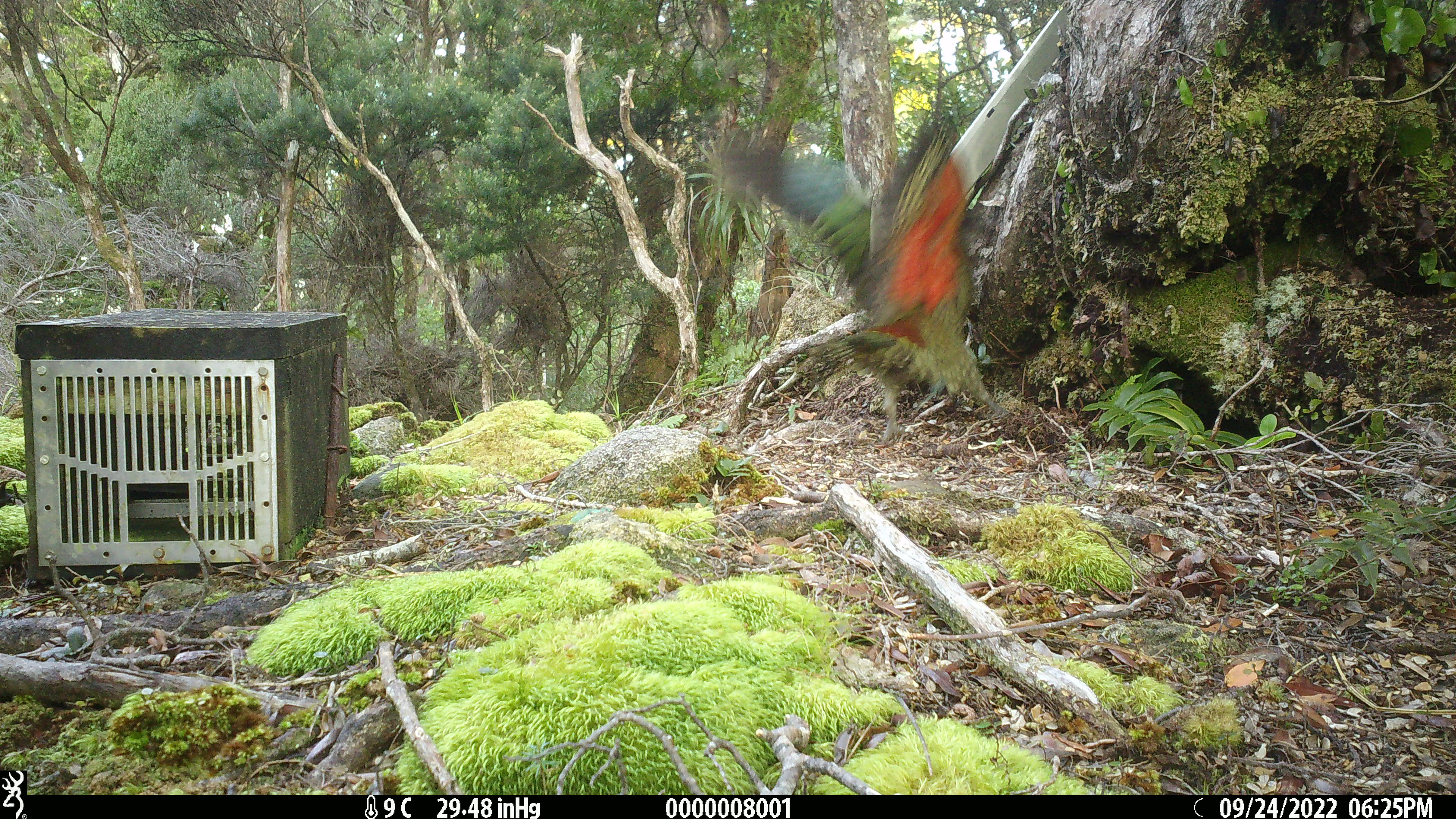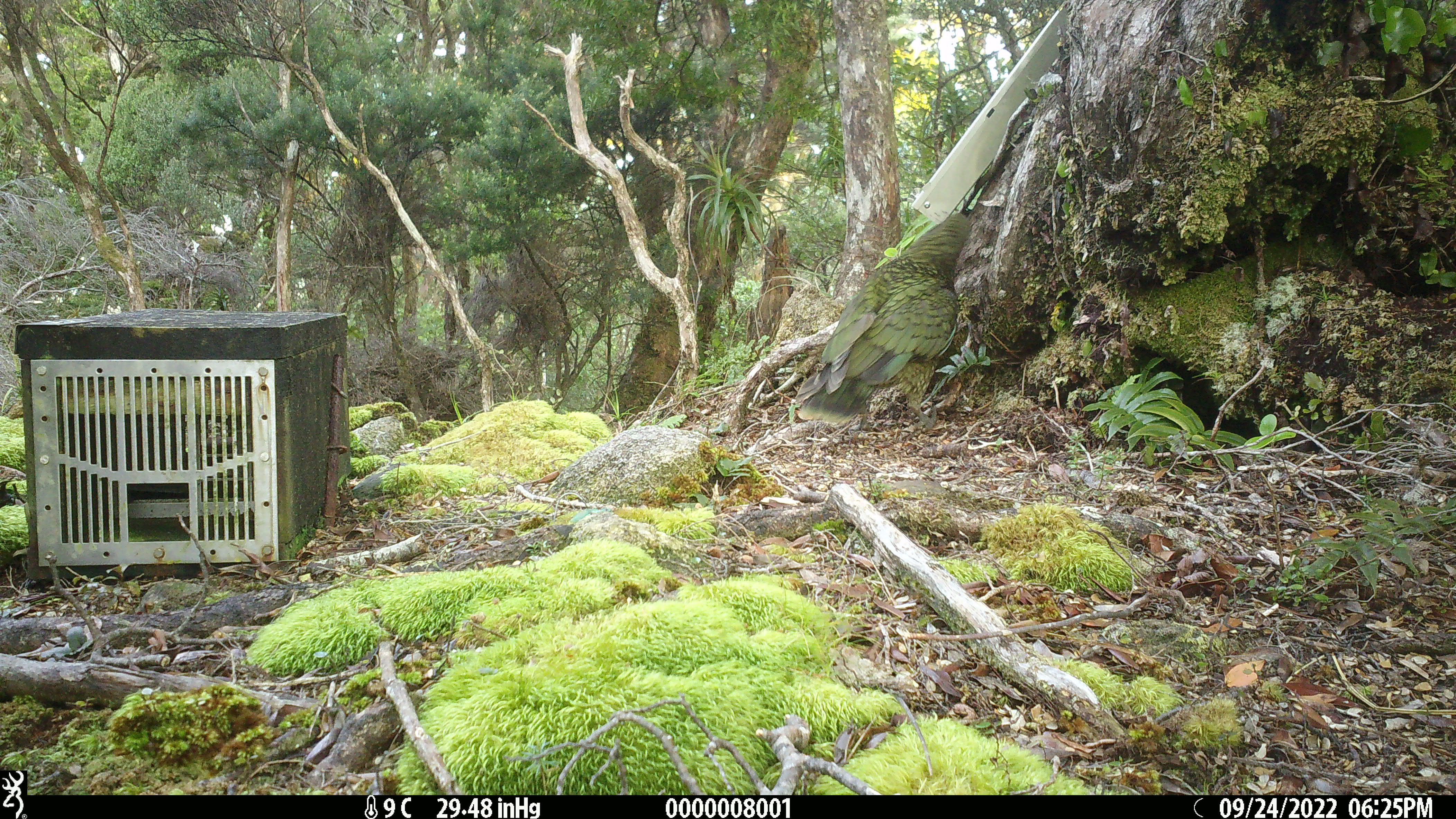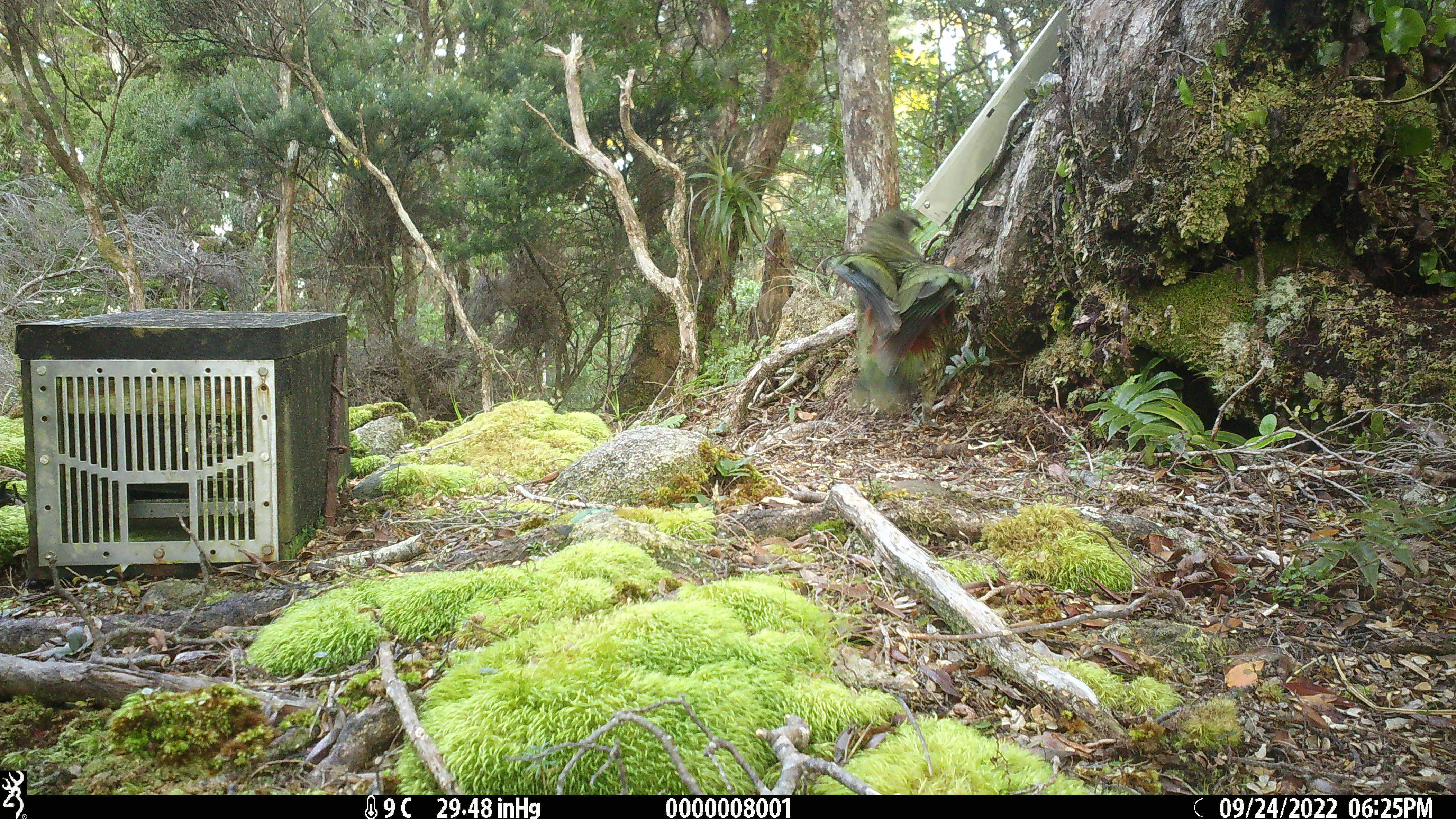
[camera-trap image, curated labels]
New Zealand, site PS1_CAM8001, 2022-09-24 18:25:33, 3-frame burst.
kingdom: Animalia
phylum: Chordata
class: Aves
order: Psittaciformes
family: Strigopidae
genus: Nestor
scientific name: Nestor notabilis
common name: kea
Kea (Nestor notabilis).